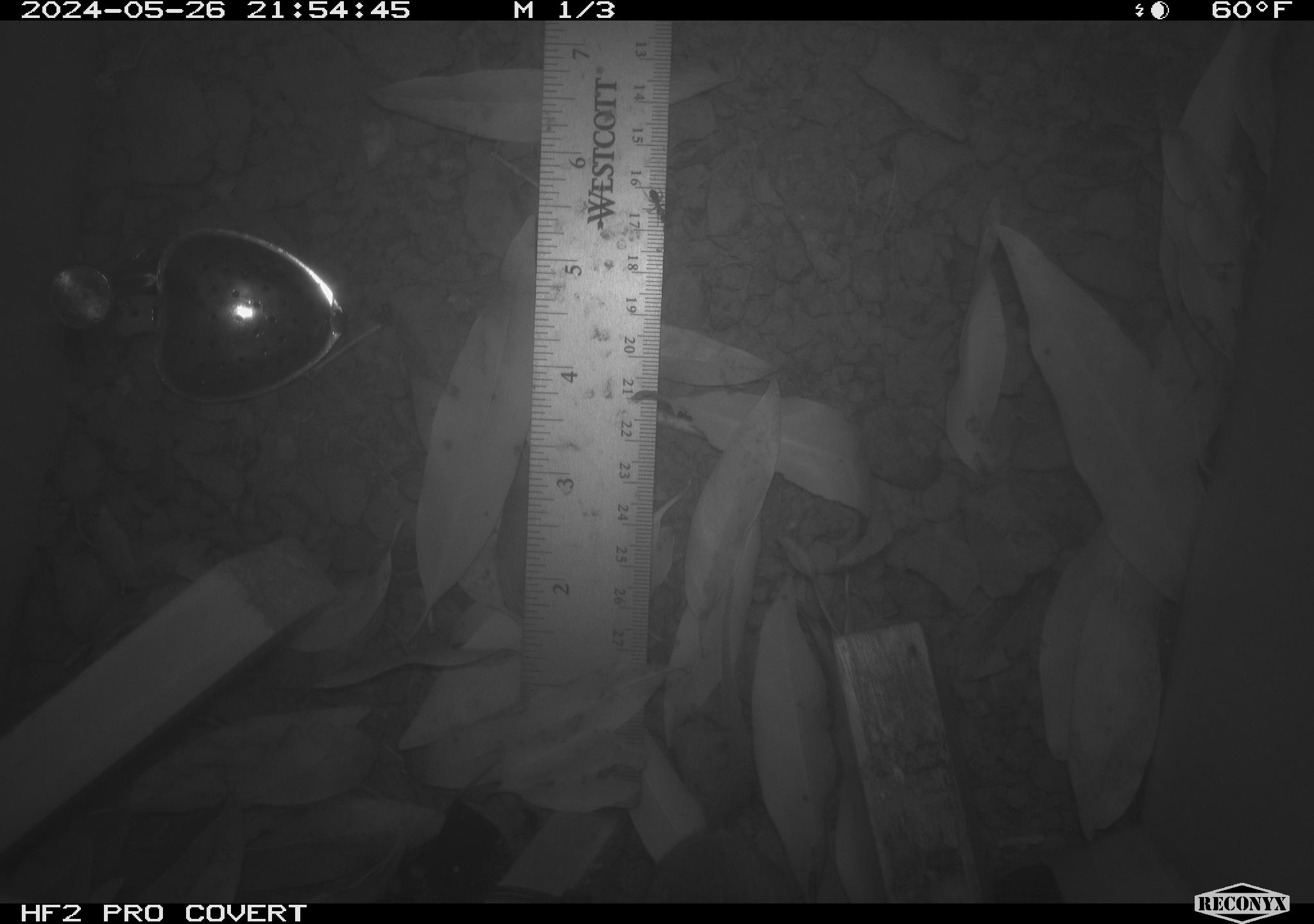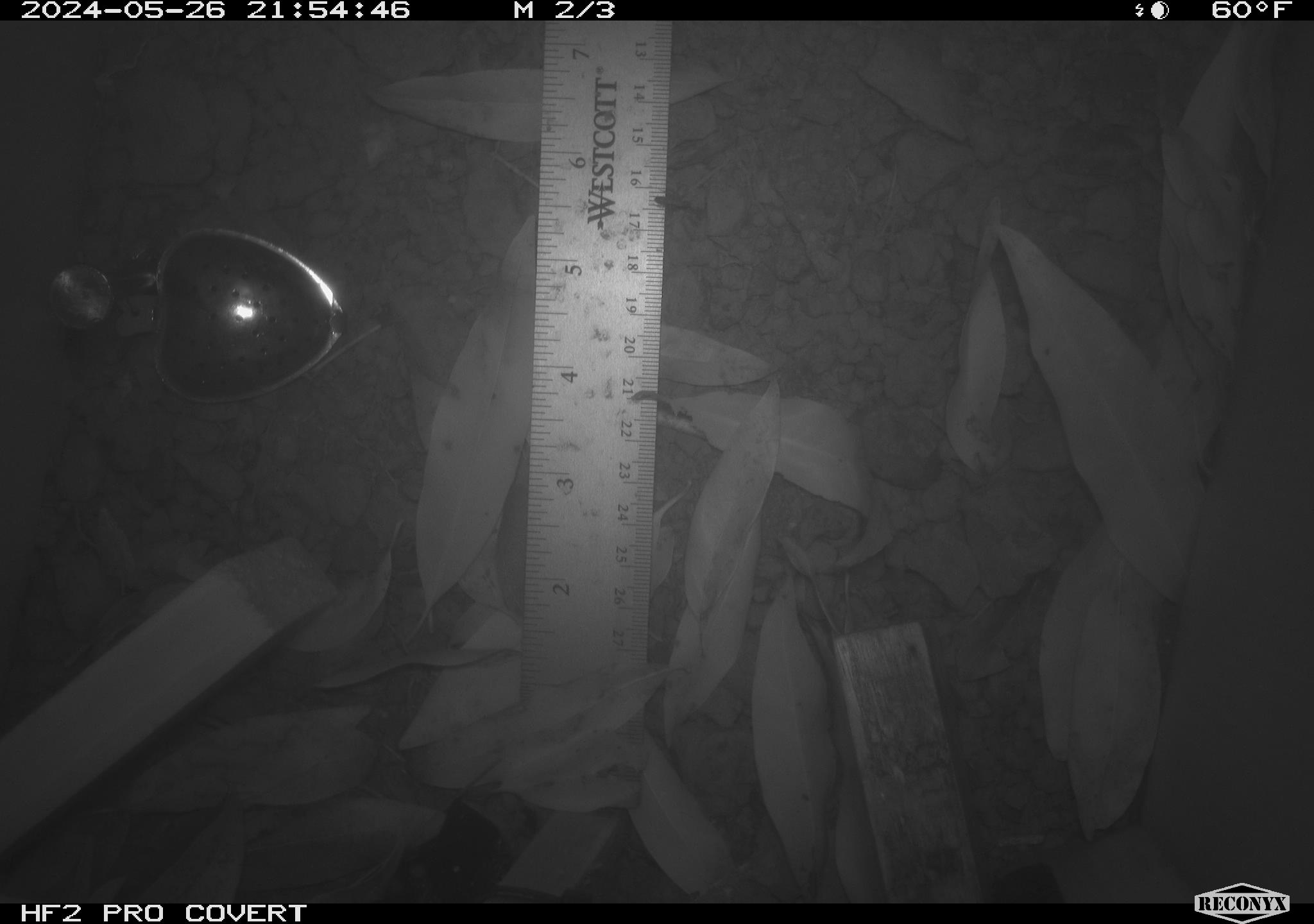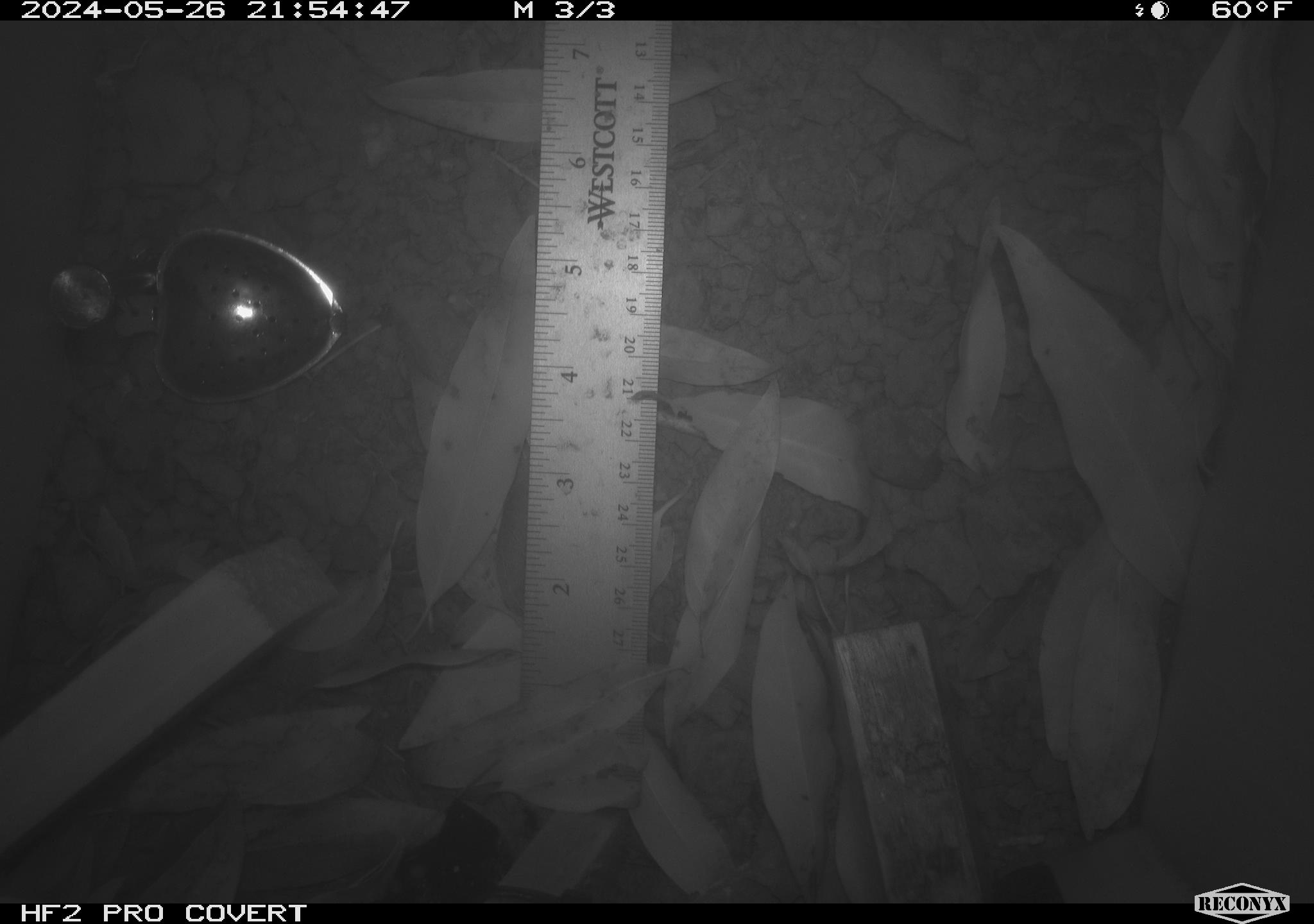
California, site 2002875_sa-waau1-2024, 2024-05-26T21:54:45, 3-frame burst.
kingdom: Animalia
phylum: Chordata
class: Mammalia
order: Rodentia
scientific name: Rodentia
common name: rodent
Rodent (Rodentia).